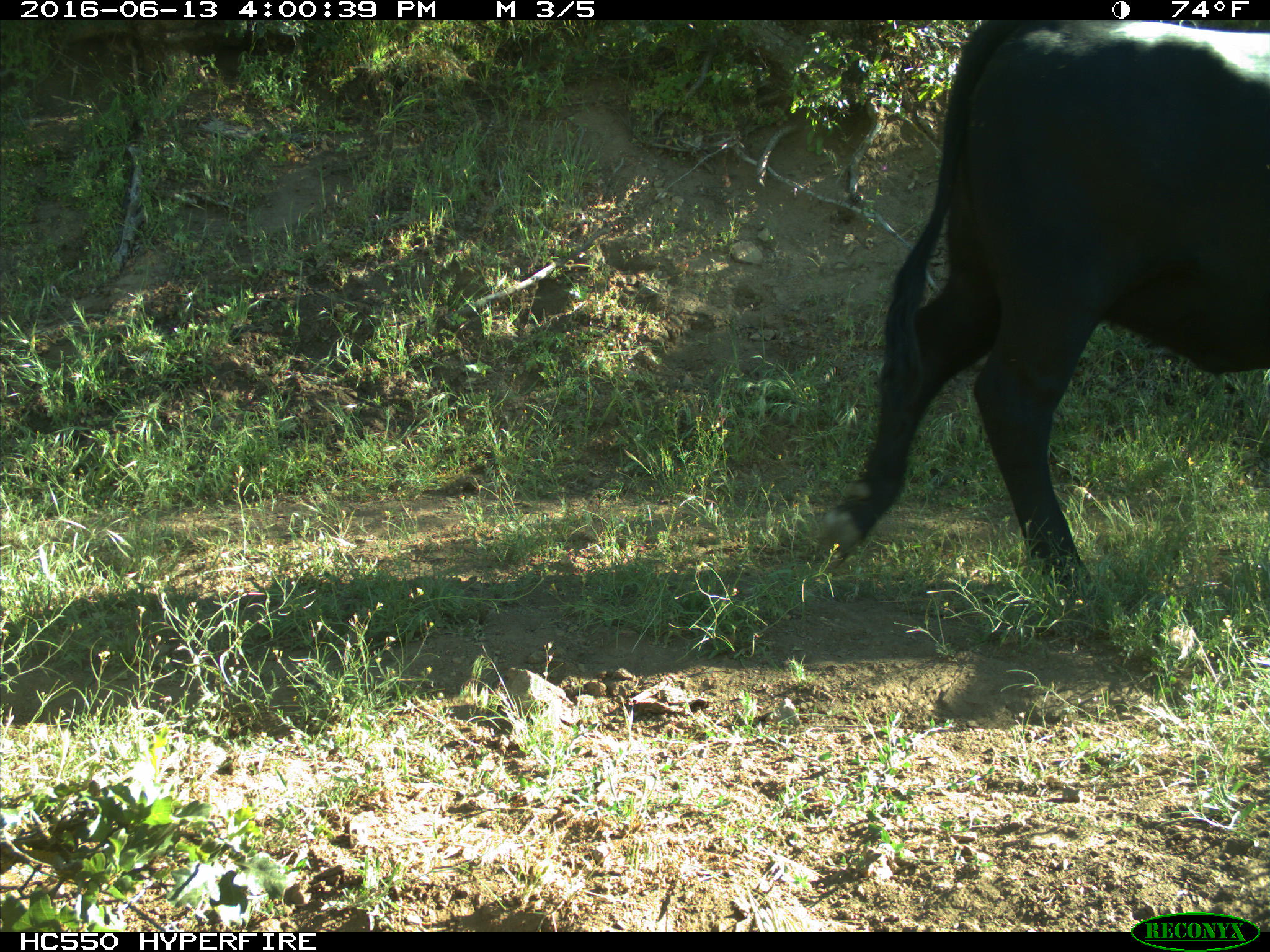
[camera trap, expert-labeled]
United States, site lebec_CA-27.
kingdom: Animalia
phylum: Chordata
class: Mammalia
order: Artiodactyla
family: Bovidae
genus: Bos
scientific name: Bos taurus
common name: domestic cow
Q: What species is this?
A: Bos taurus (domestic cow).